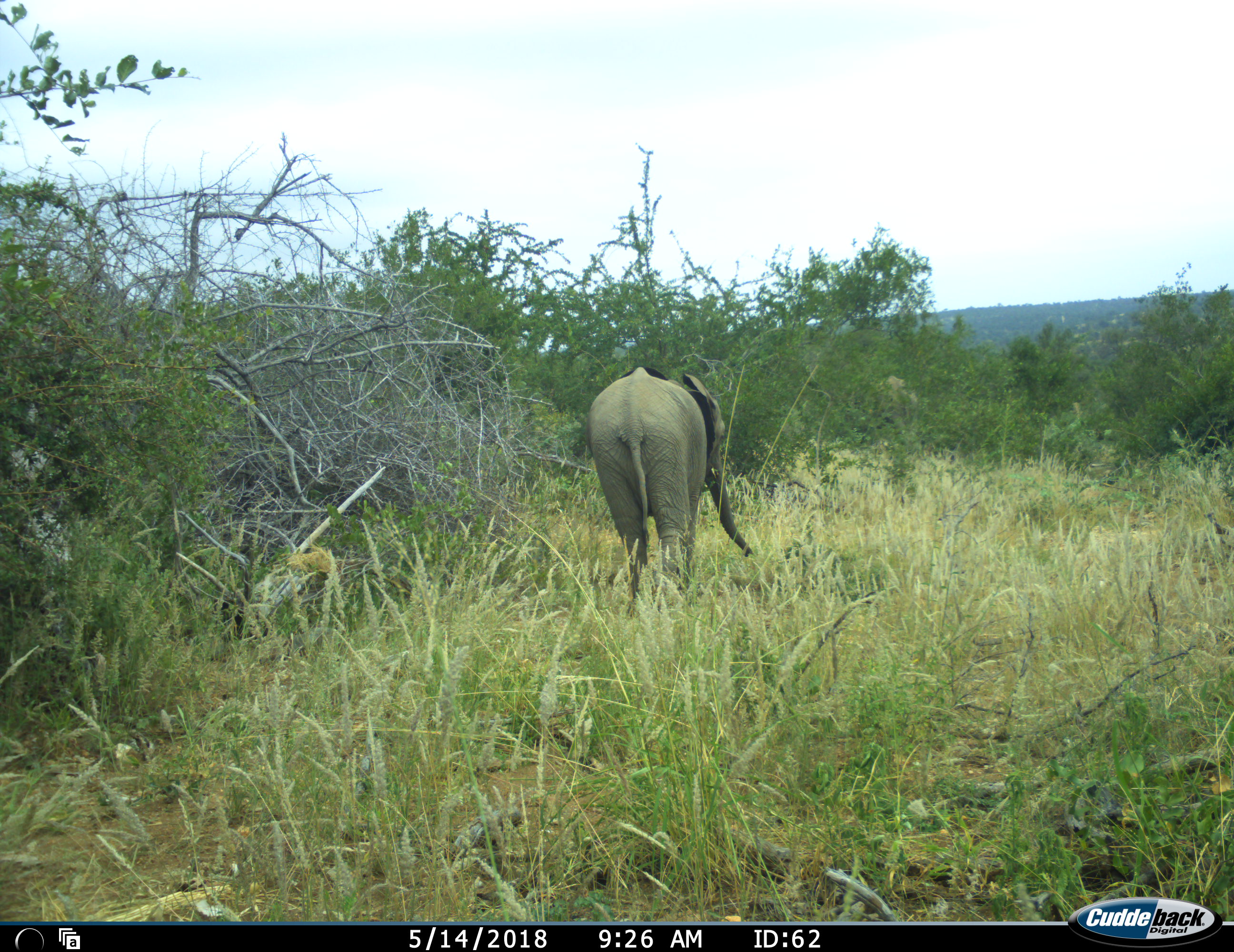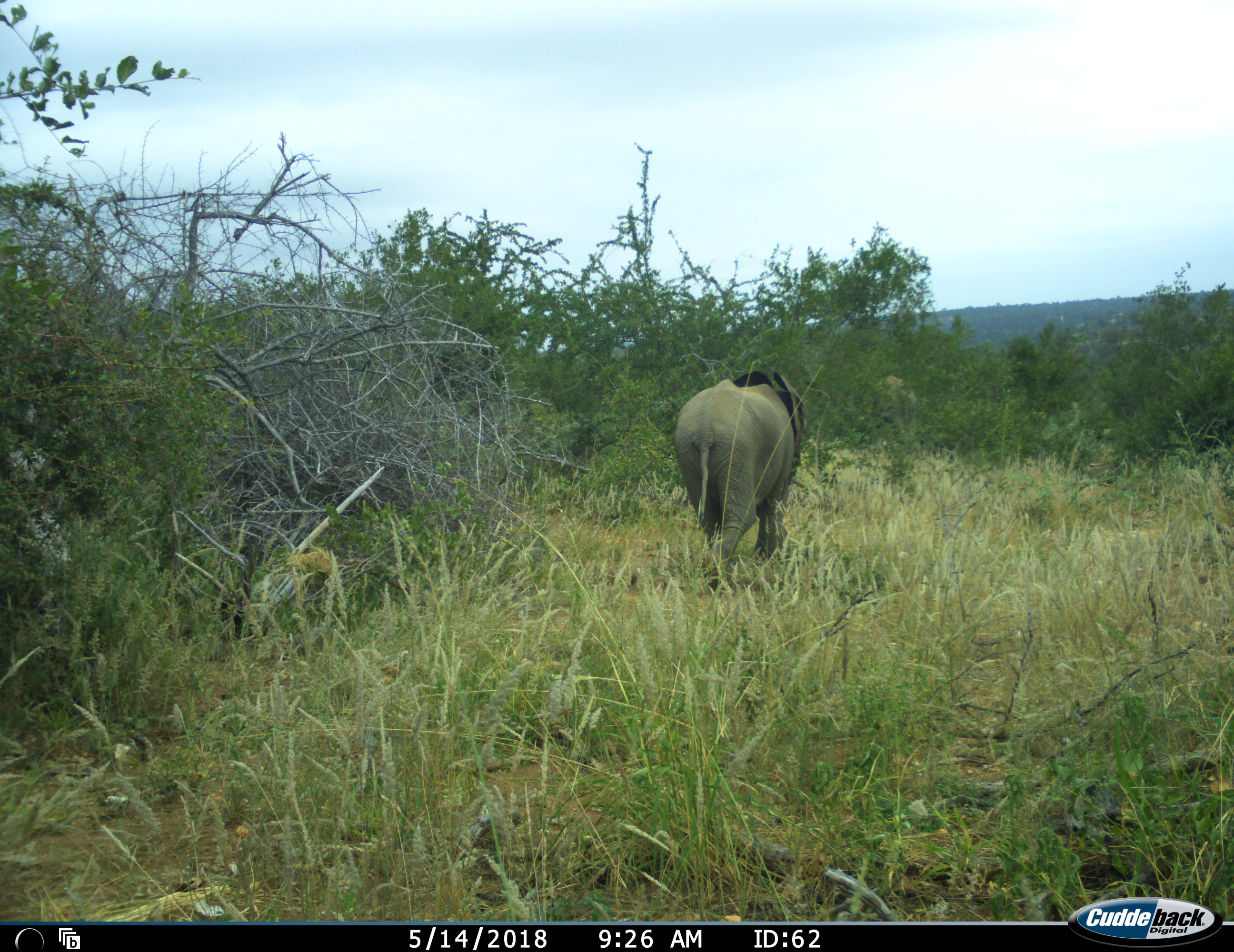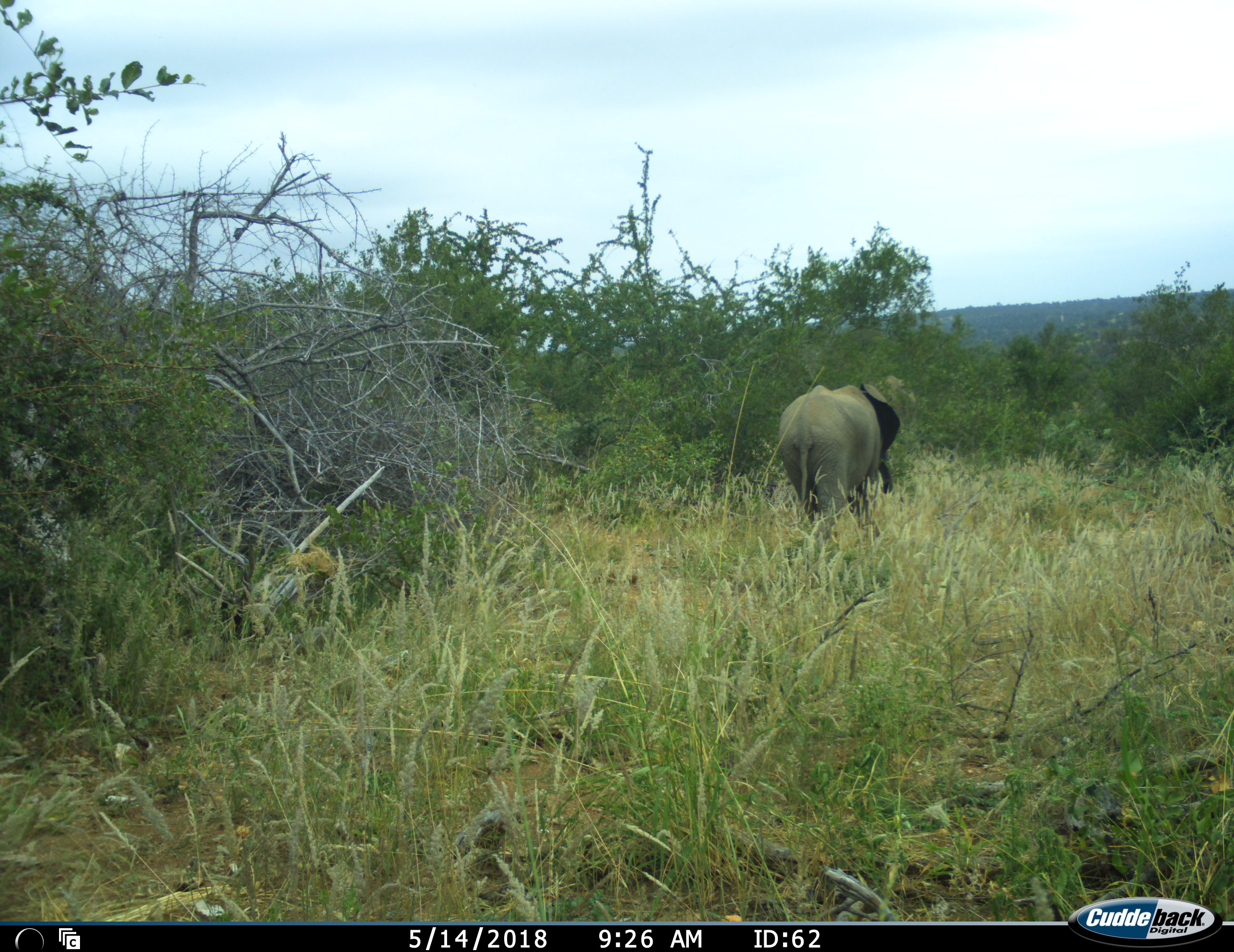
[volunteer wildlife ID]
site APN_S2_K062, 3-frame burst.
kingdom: Animalia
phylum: Chordata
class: Mammalia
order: Proboscidea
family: Elephantidae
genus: Loxodonta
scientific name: Loxodonta africana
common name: african bush elephant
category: elephant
Elephant (african bush elephant) (Loxodonta africana), count 1. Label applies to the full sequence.